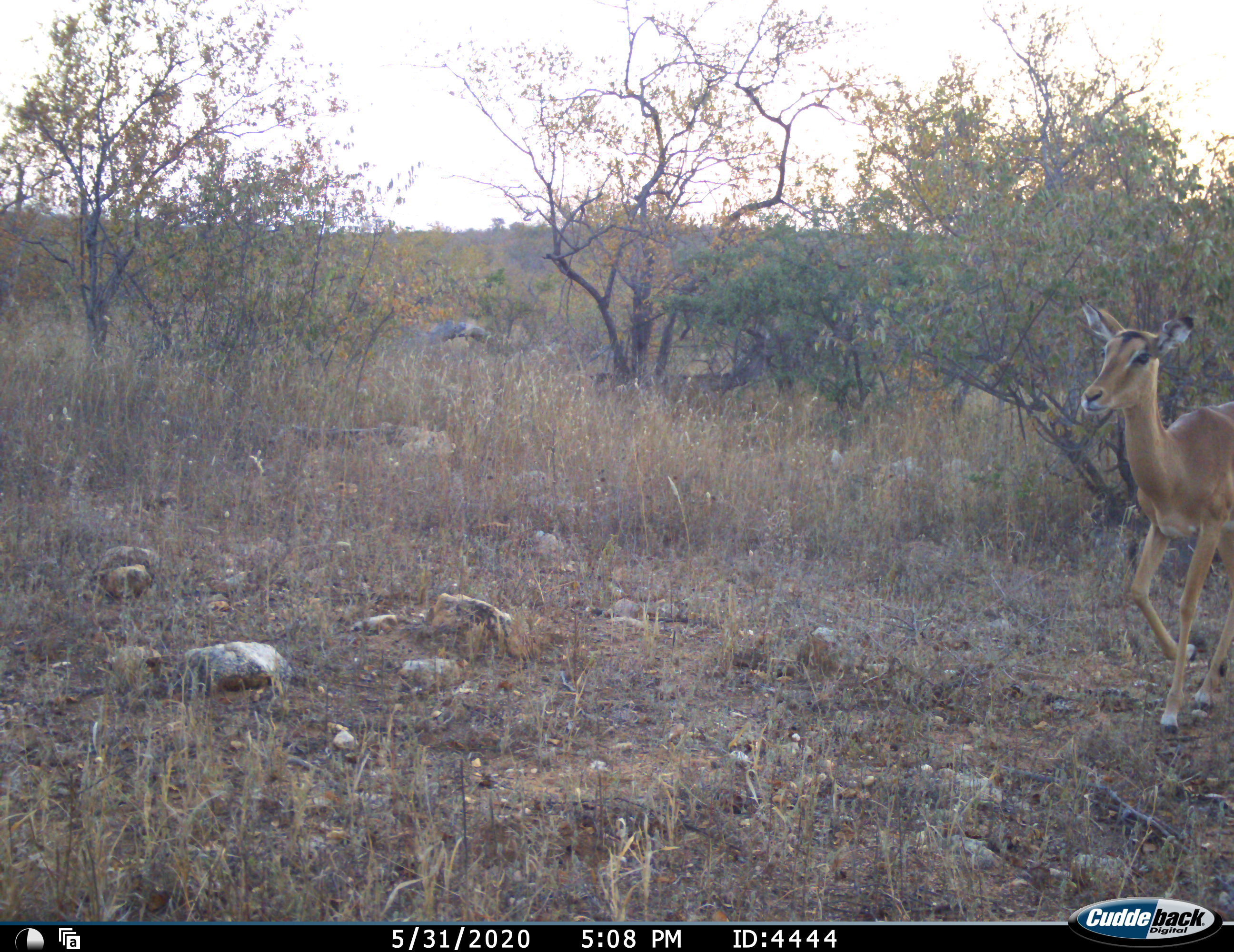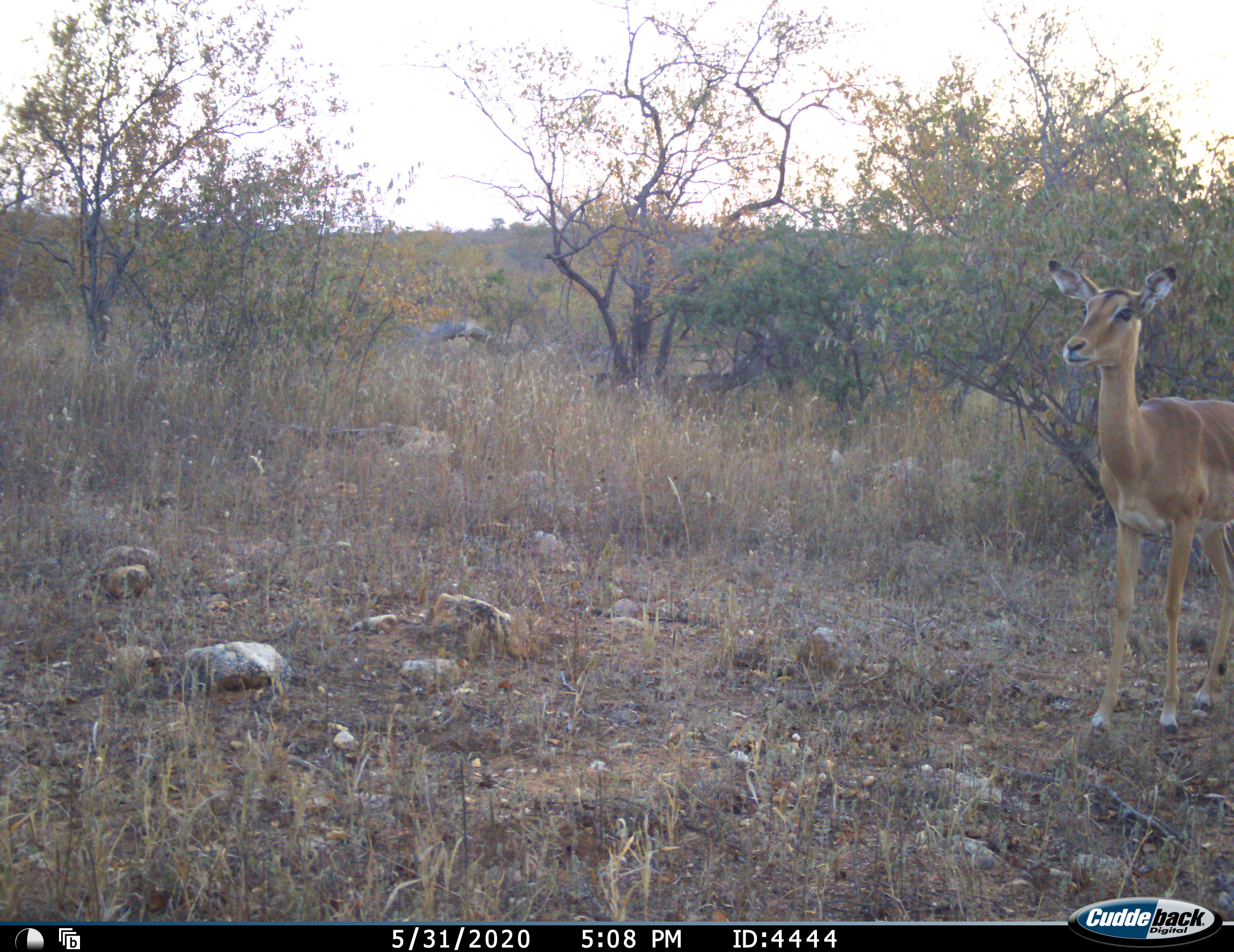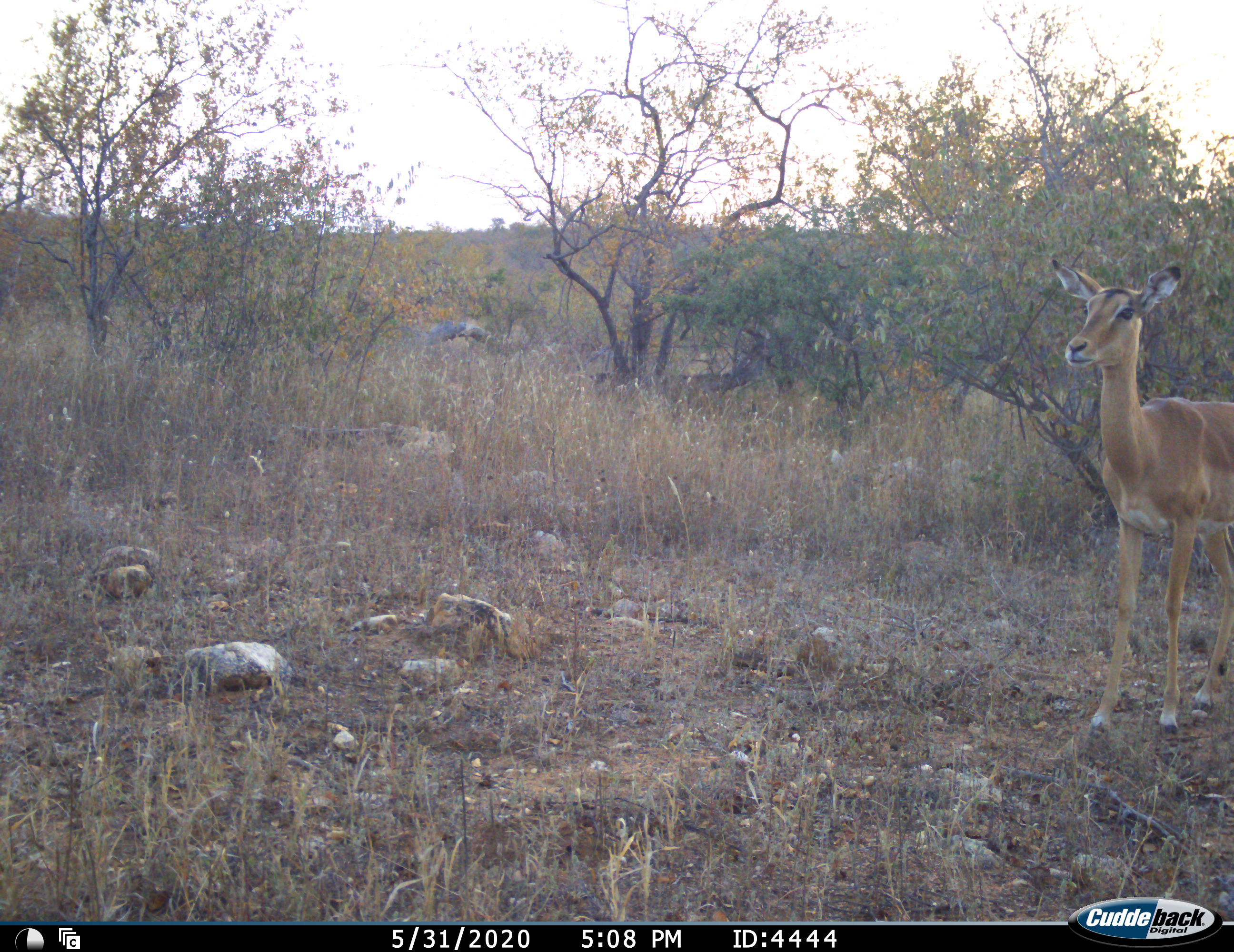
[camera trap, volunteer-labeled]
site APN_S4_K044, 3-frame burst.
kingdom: Animalia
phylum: Chordata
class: Mammalia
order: Artiodactyla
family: Bovidae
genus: Aepyceros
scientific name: Aepyceros melampus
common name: impala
Impala (Aepyceros melampus), count 1. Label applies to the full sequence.